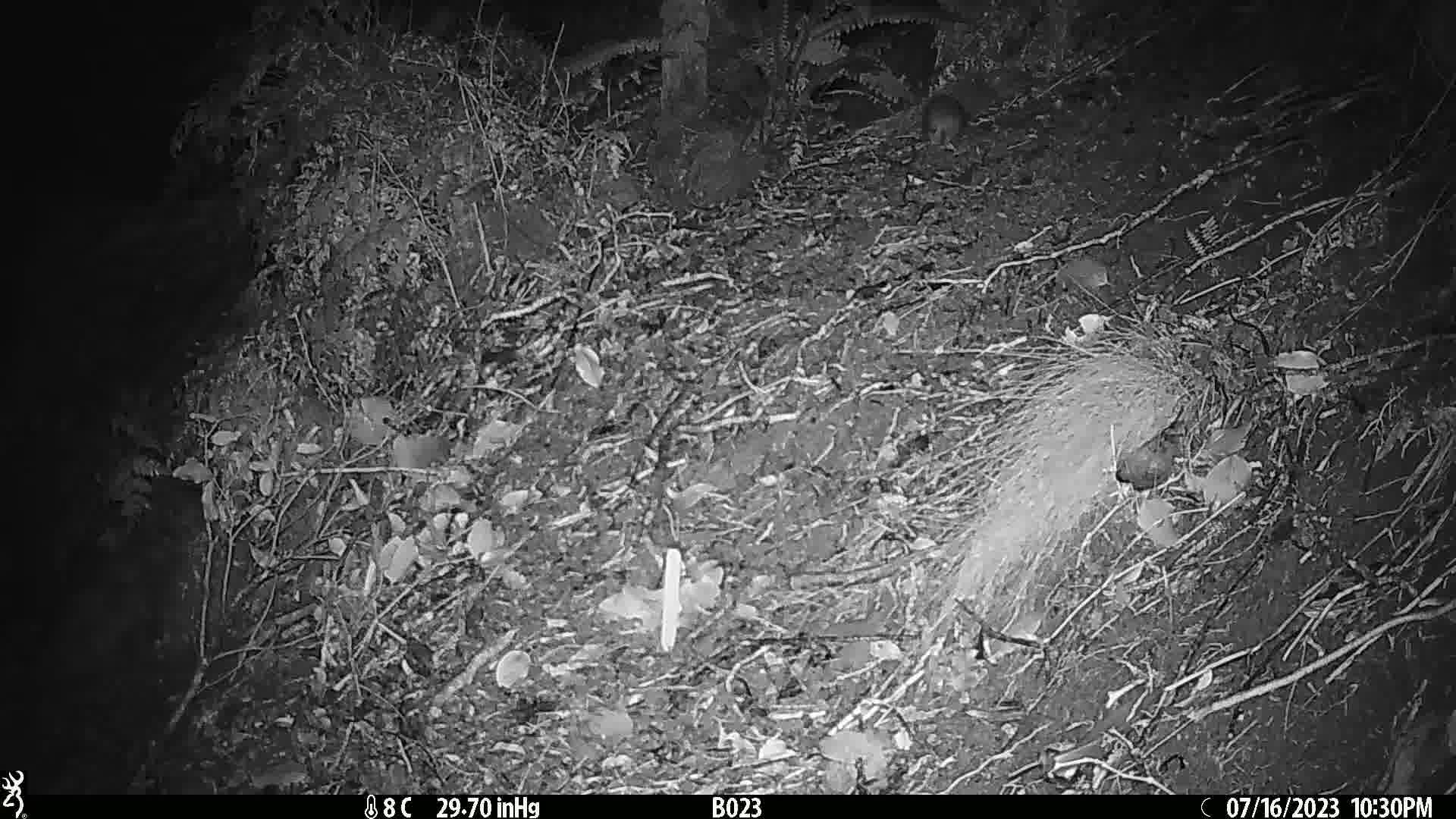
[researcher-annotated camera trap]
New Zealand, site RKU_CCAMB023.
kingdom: Animalia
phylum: Chordata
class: Mammalia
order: Rodentia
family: Muridae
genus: Rattus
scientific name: Rattus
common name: rat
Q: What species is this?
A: Rat (Rattus).